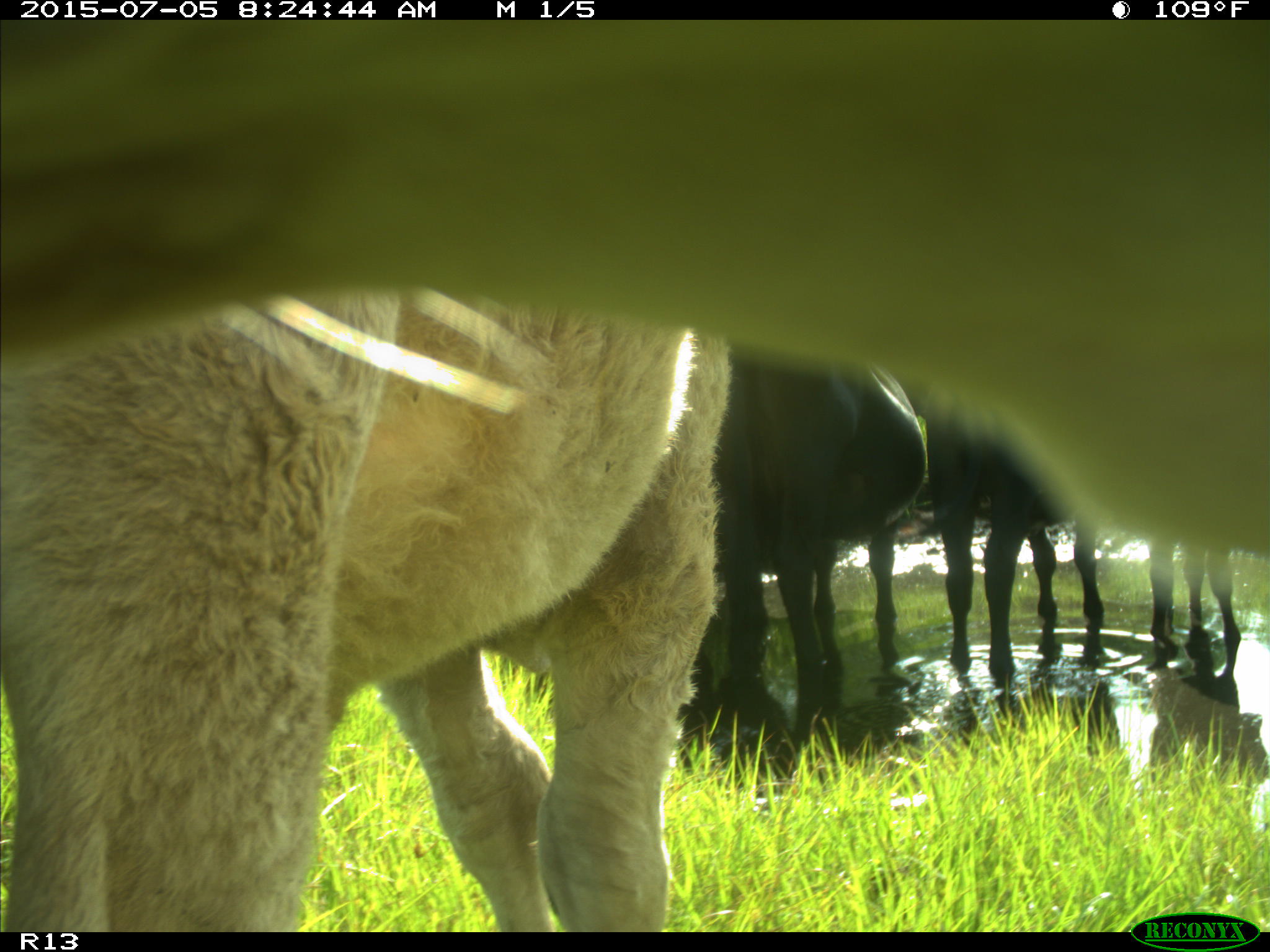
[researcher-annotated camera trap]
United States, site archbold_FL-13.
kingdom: Animalia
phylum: Chordata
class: Mammalia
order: Artiodactyla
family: Bovidae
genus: Bos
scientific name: Bos taurus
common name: domestic cow